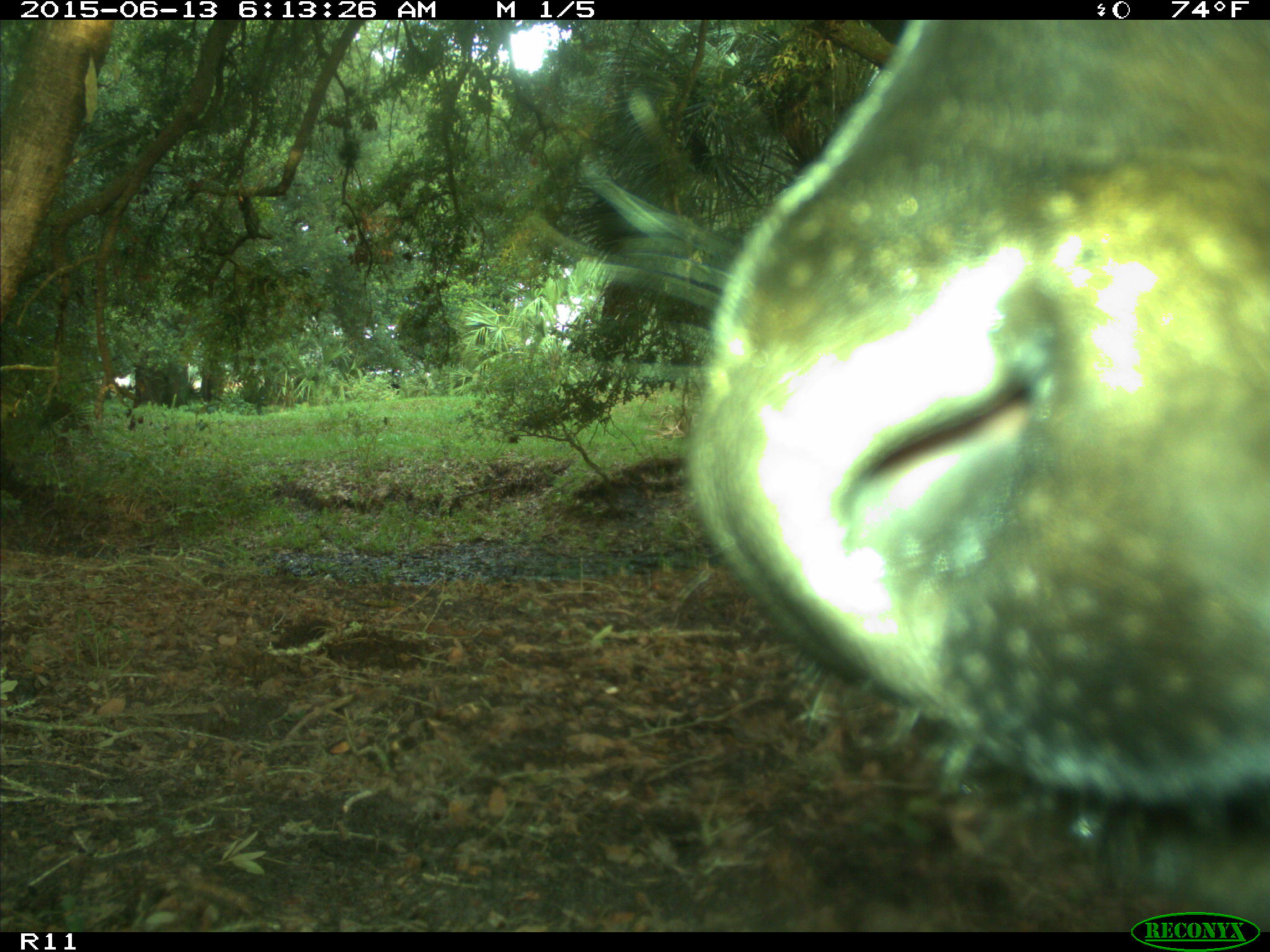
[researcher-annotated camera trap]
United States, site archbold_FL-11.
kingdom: Animalia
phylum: Chordata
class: Mammalia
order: Artiodactyla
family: Bovidae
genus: Bos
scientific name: Bos taurus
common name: domestic cow